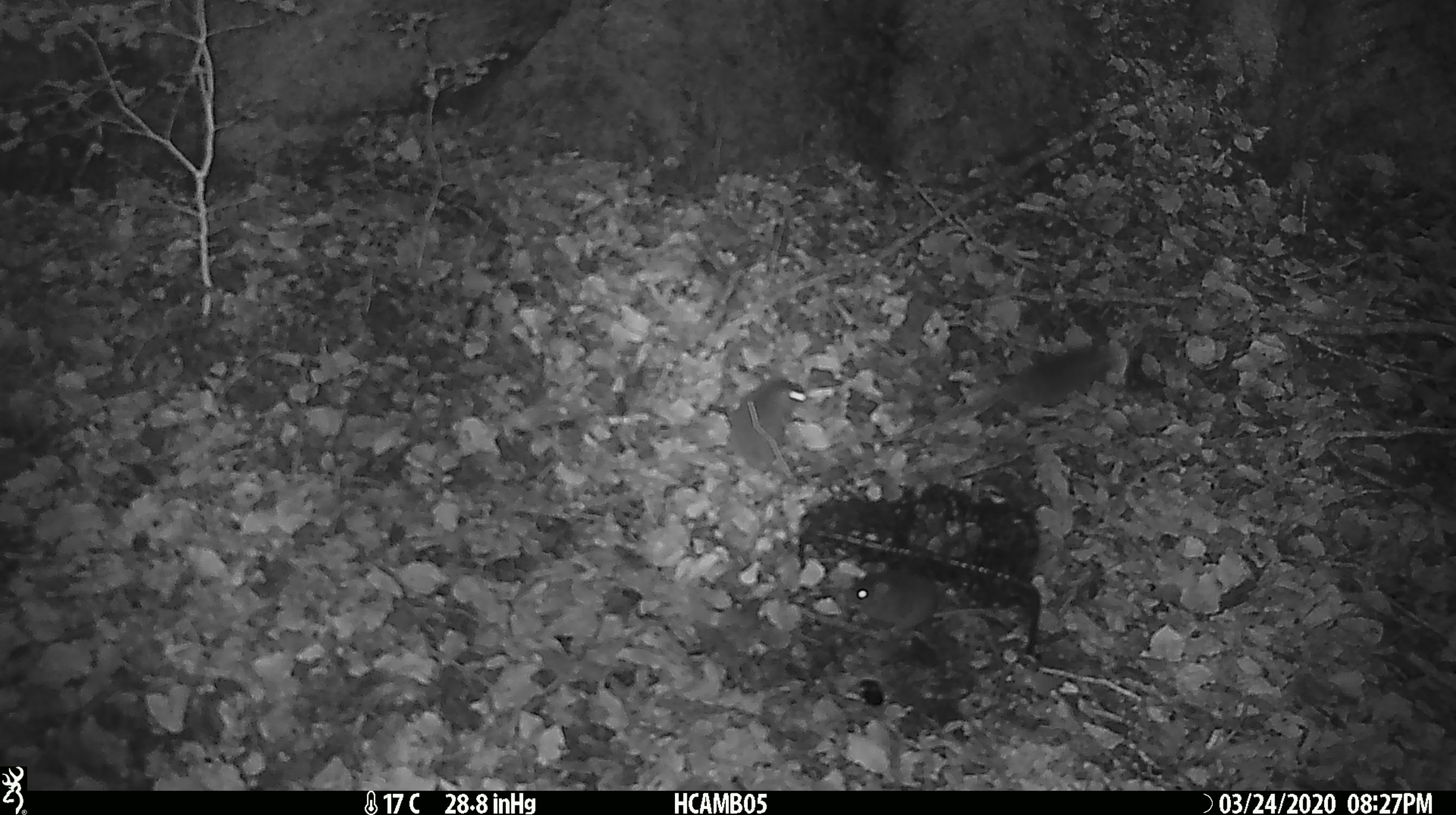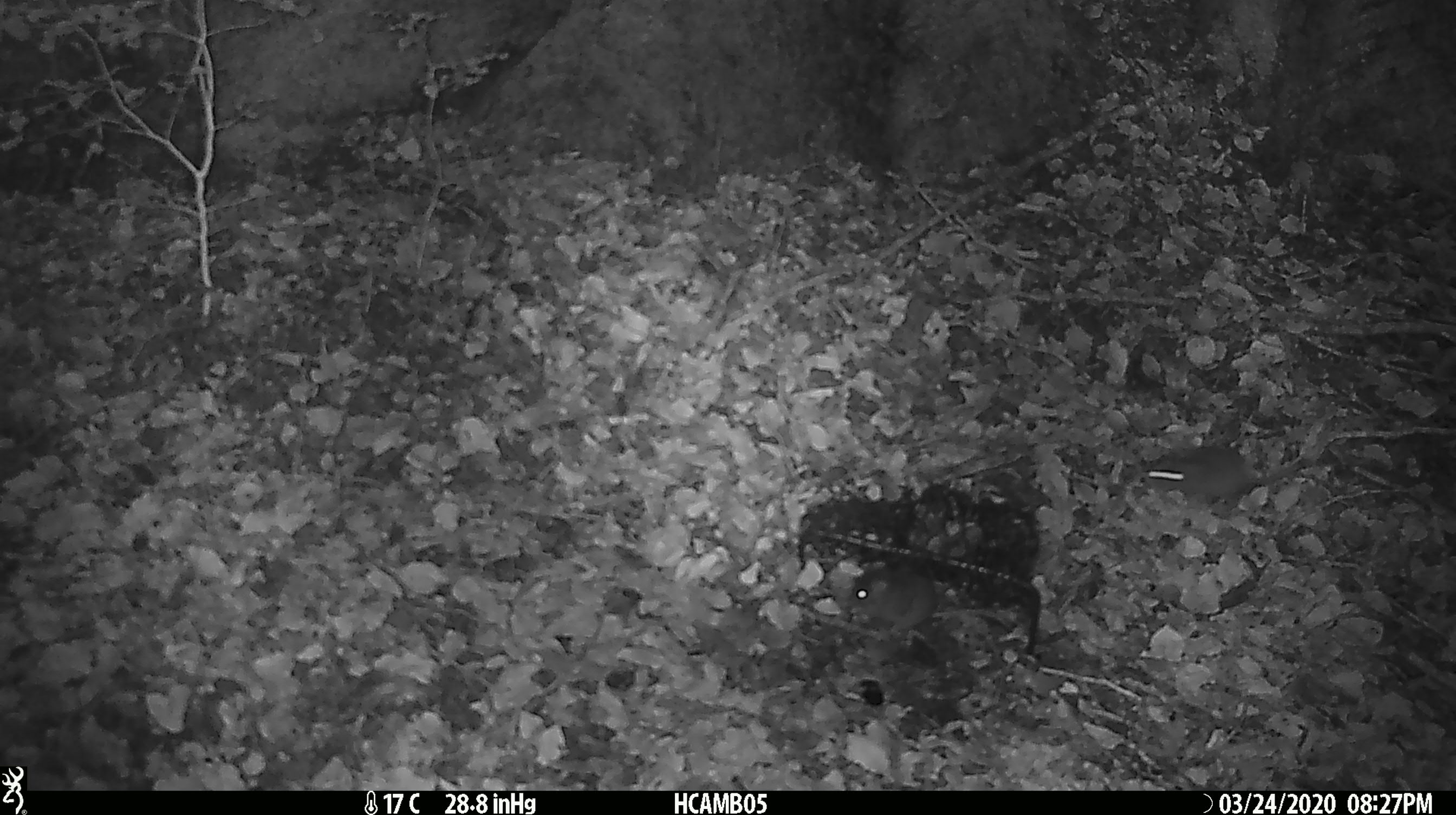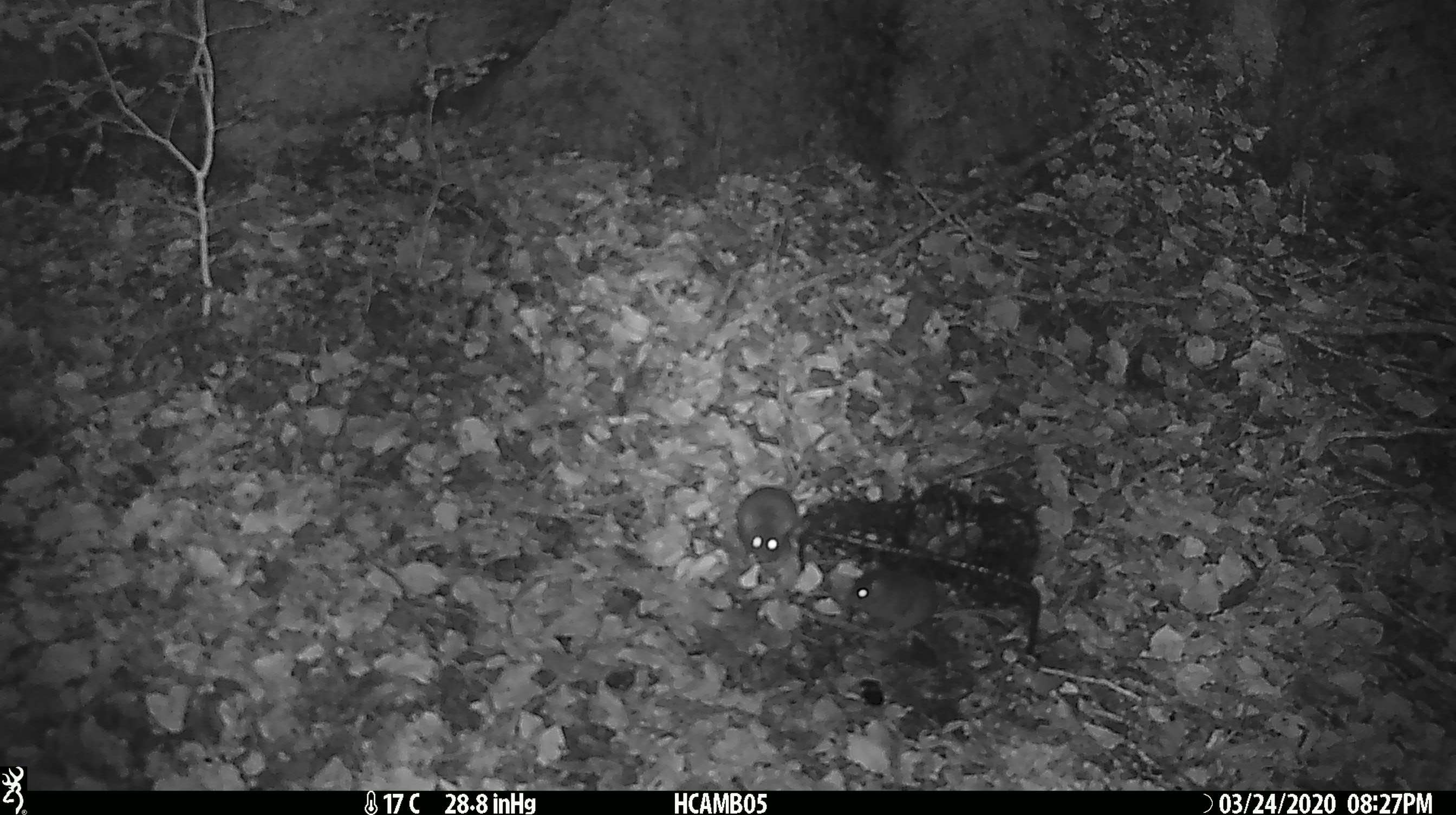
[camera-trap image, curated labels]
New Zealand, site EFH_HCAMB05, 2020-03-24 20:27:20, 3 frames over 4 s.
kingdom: Animalia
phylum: Chordata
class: Mammalia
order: Rodentia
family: Muridae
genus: Mus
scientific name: Mus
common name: mouse